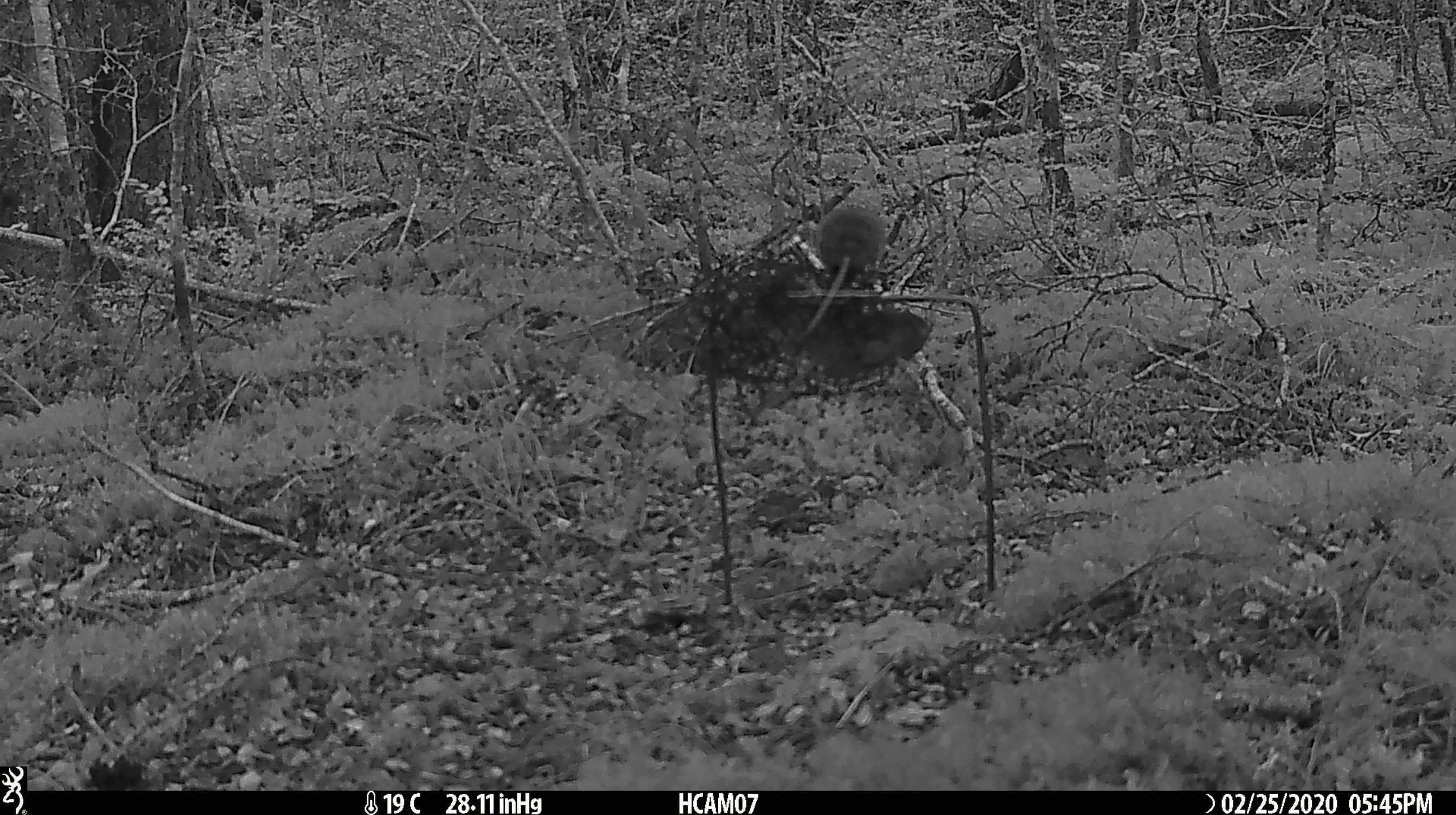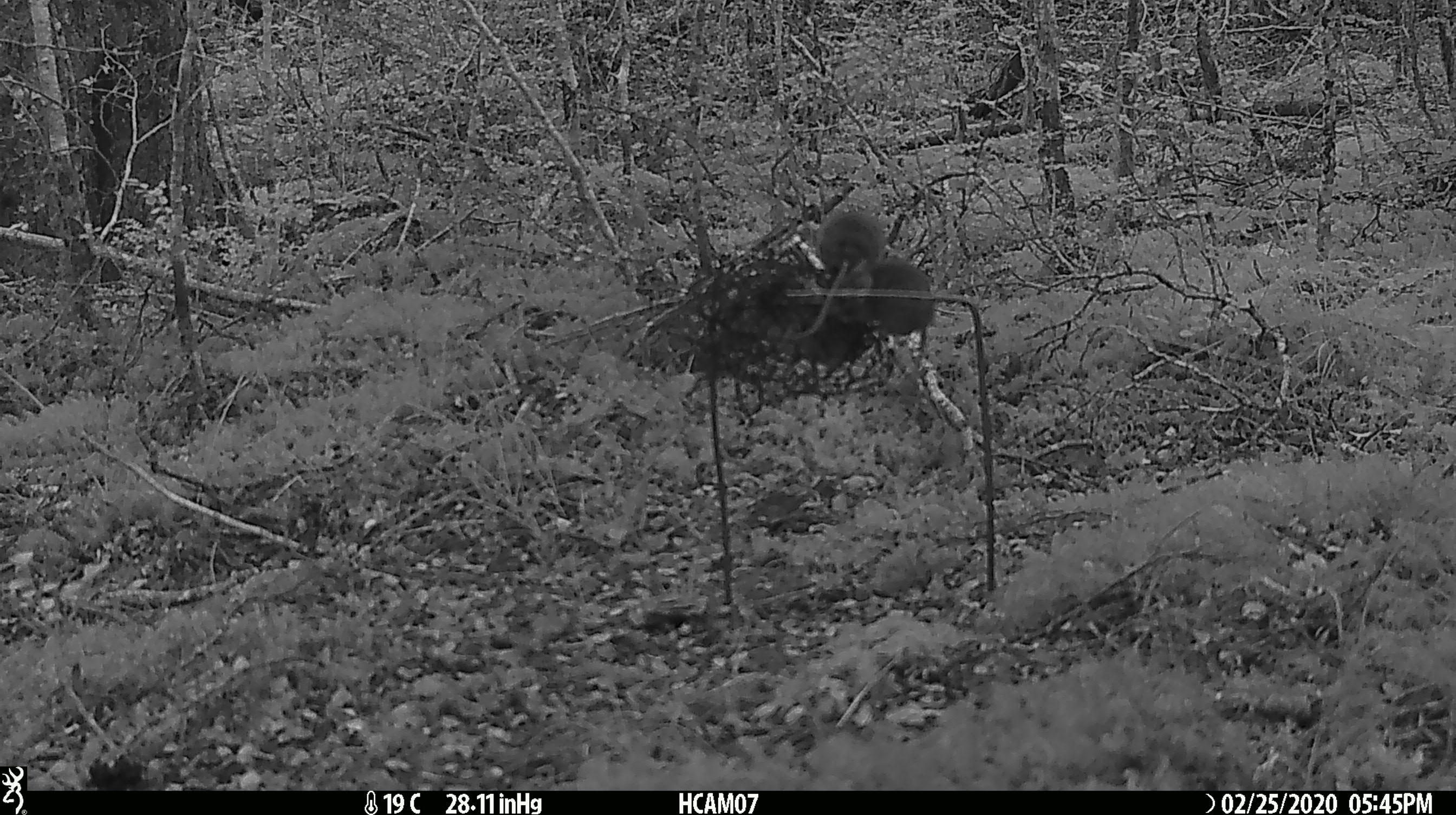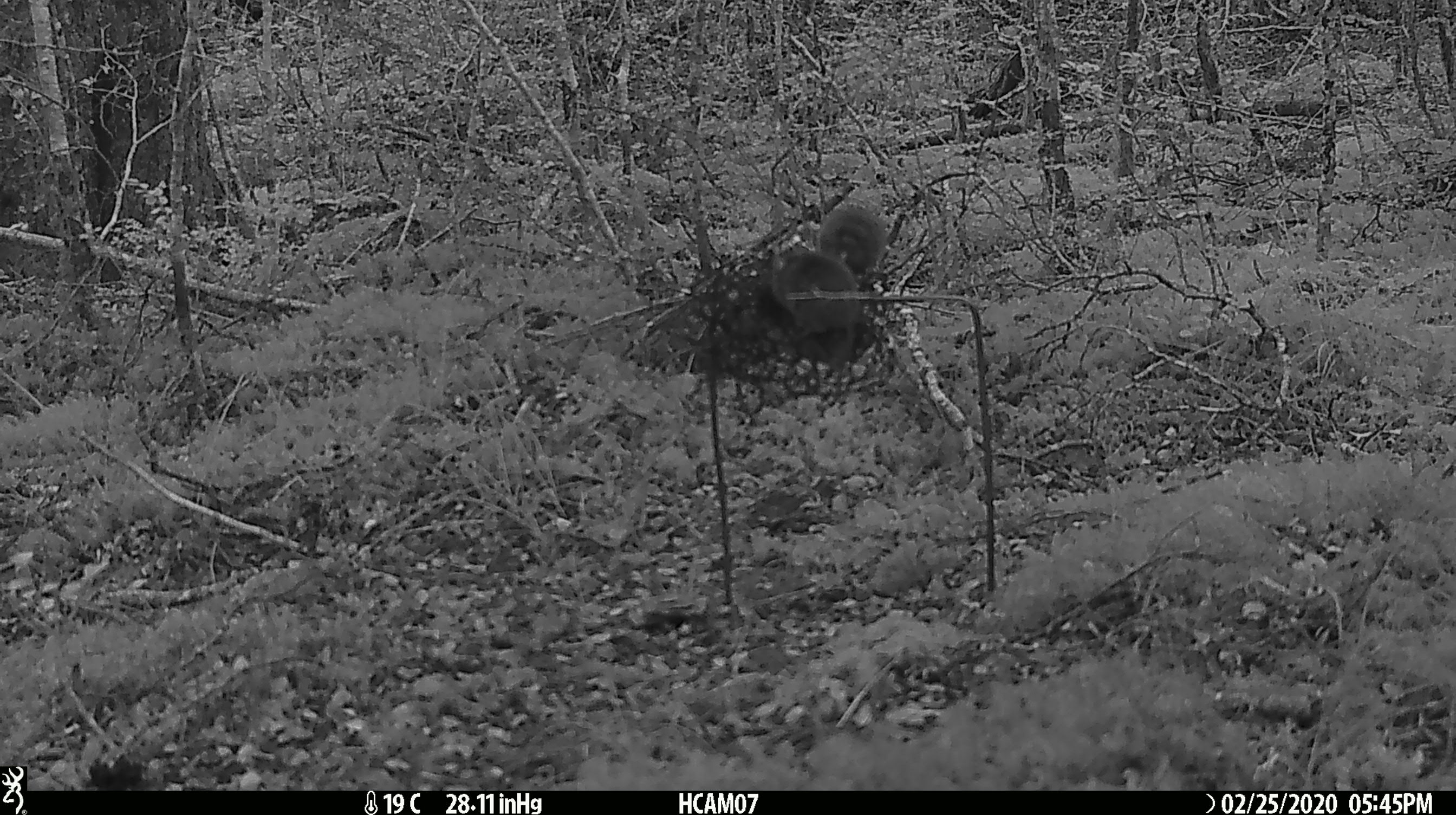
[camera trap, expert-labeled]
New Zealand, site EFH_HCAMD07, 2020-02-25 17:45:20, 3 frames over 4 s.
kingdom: Animalia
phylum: Chordata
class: Mammalia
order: Rodentia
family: Muridae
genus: Mus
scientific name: Mus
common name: mouse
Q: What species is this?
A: Mouse (Mus).